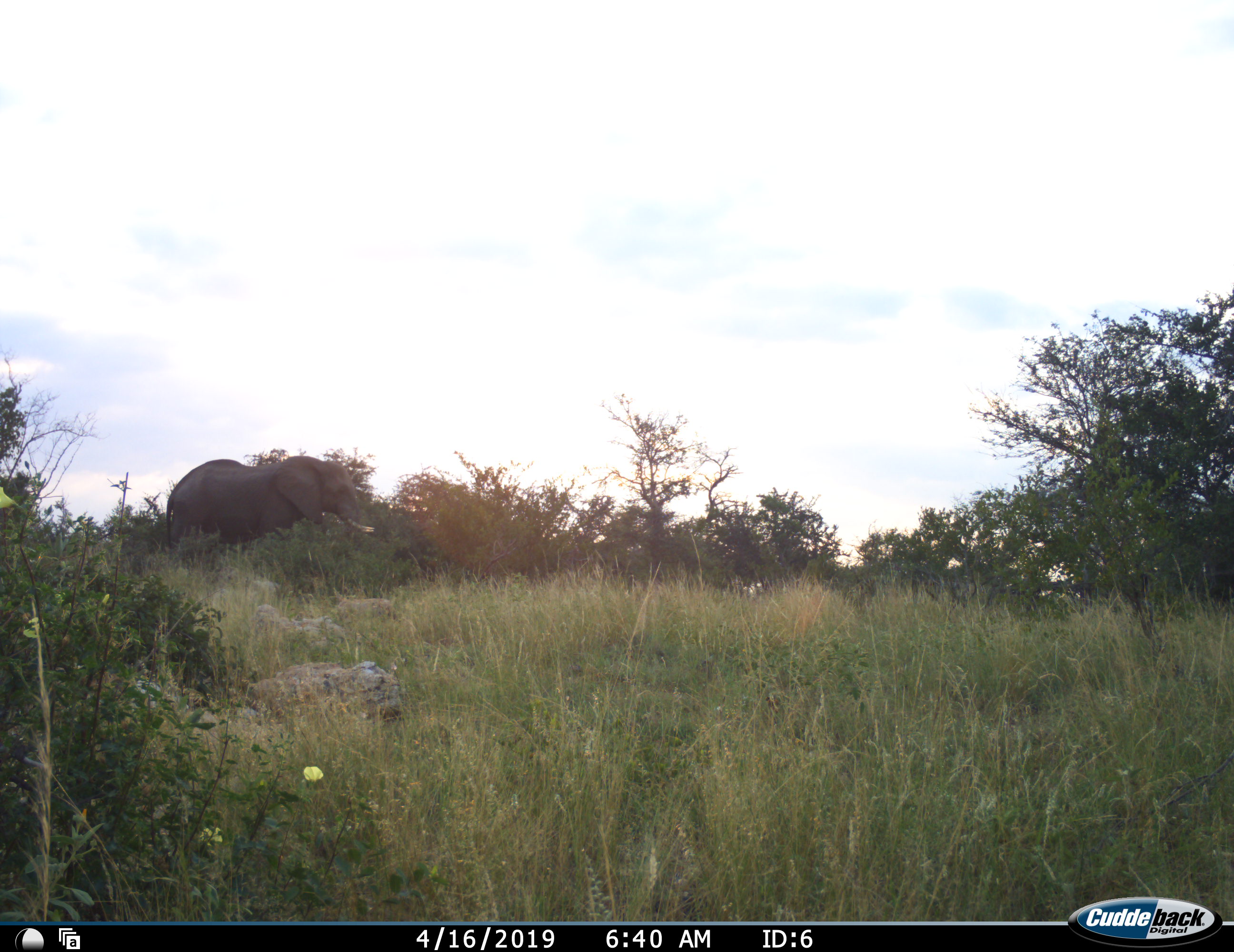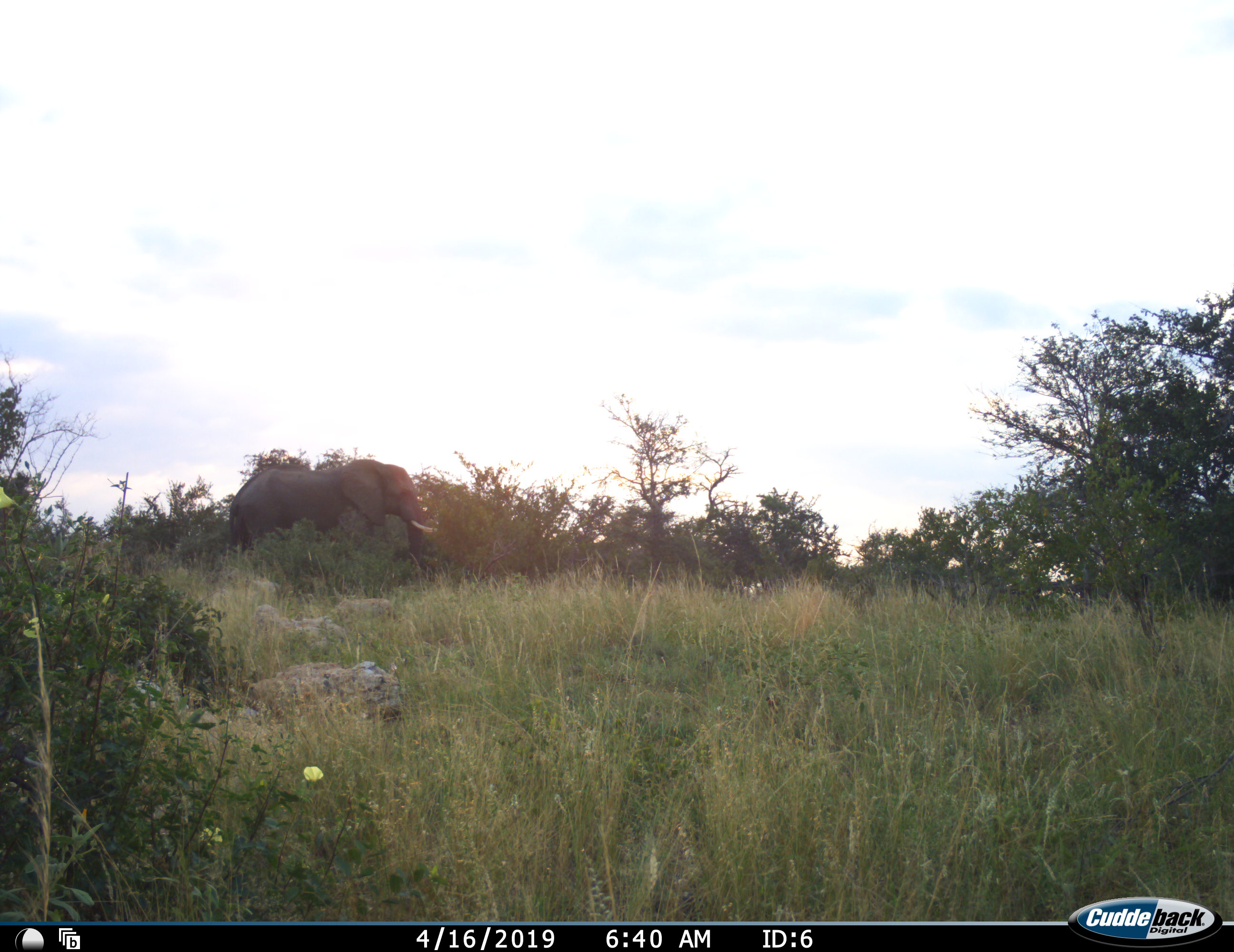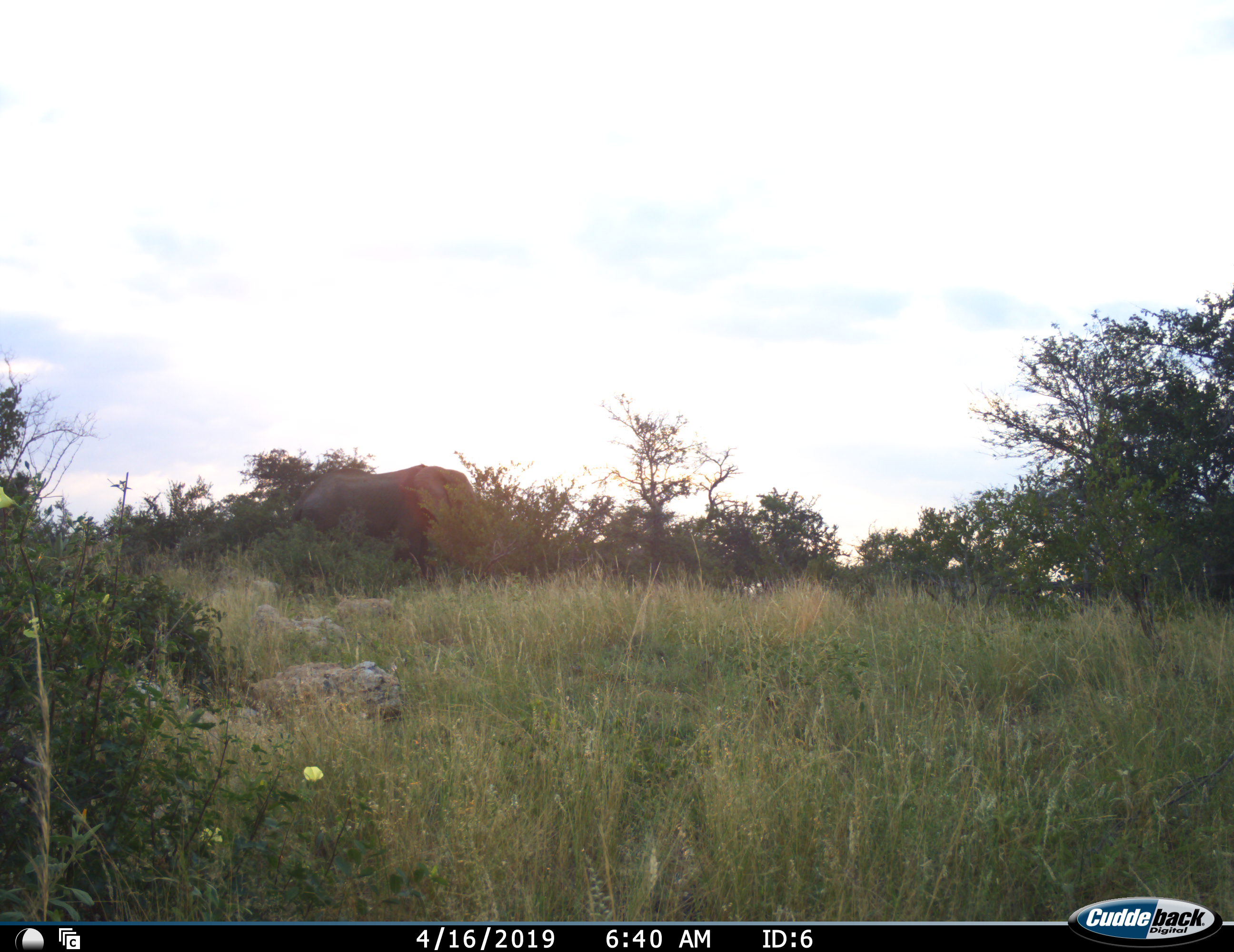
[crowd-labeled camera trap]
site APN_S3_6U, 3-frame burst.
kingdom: Animalia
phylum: Chordata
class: Mammalia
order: Proboscidea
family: Elephantidae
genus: Loxodonta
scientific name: Loxodonta africana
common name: african bush elephant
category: elephant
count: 1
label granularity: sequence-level